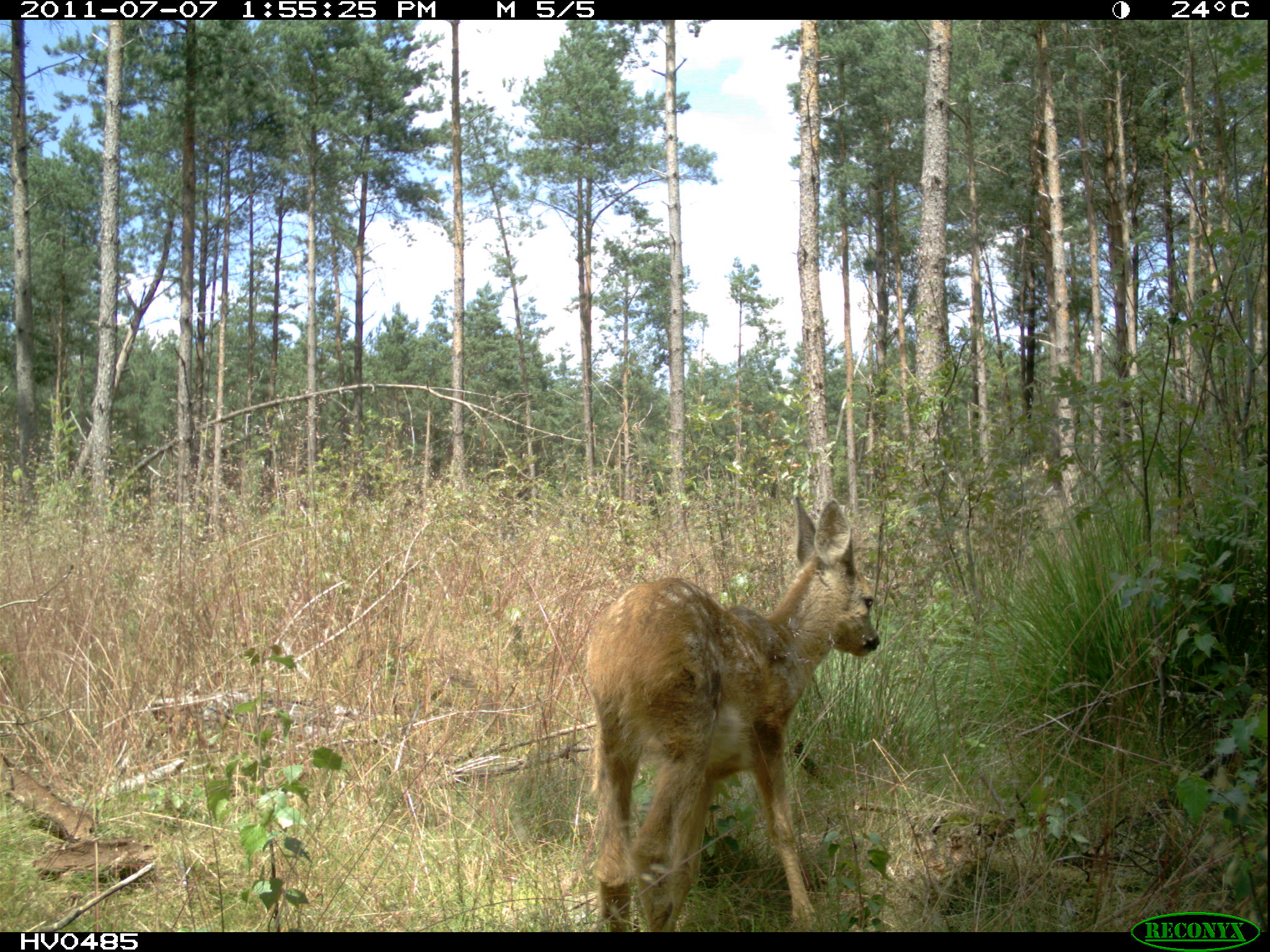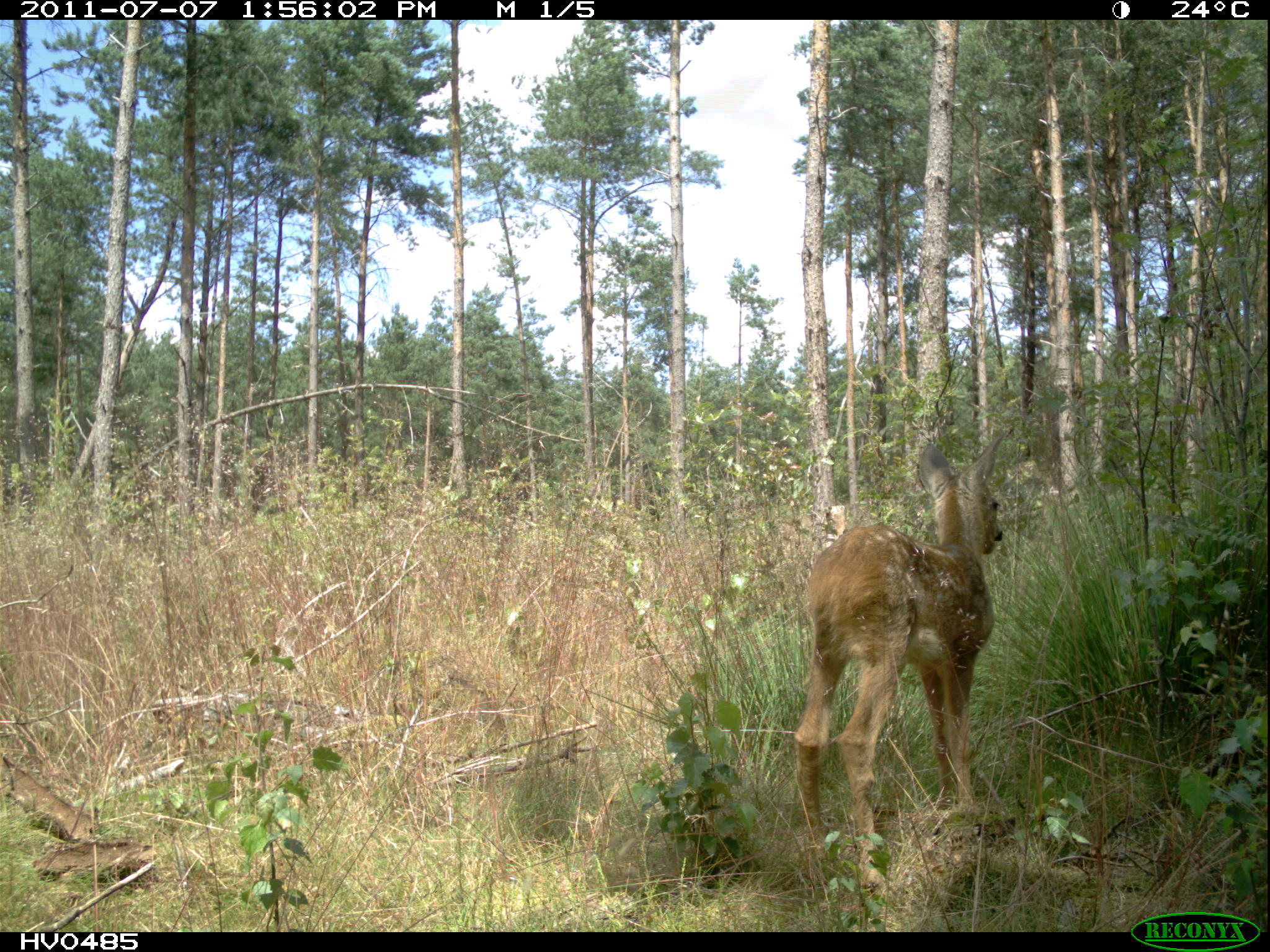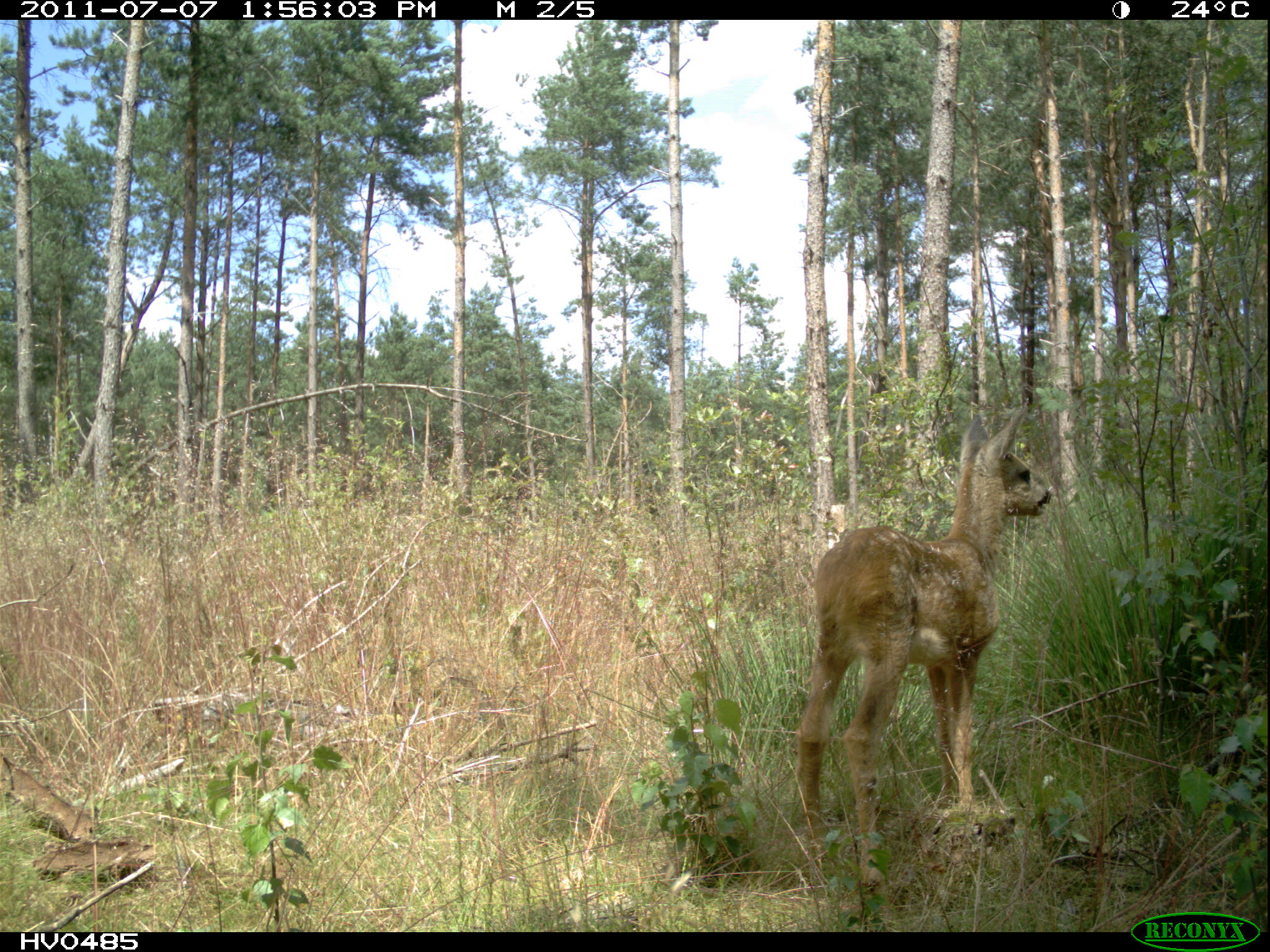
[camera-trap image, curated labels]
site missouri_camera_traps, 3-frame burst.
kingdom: Animalia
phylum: Chordata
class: Mammalia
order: Artiodactyla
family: Cervidae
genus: Capreolus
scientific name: Capreolus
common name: roe deer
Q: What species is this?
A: Roe deer (Capreolus).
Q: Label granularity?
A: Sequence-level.